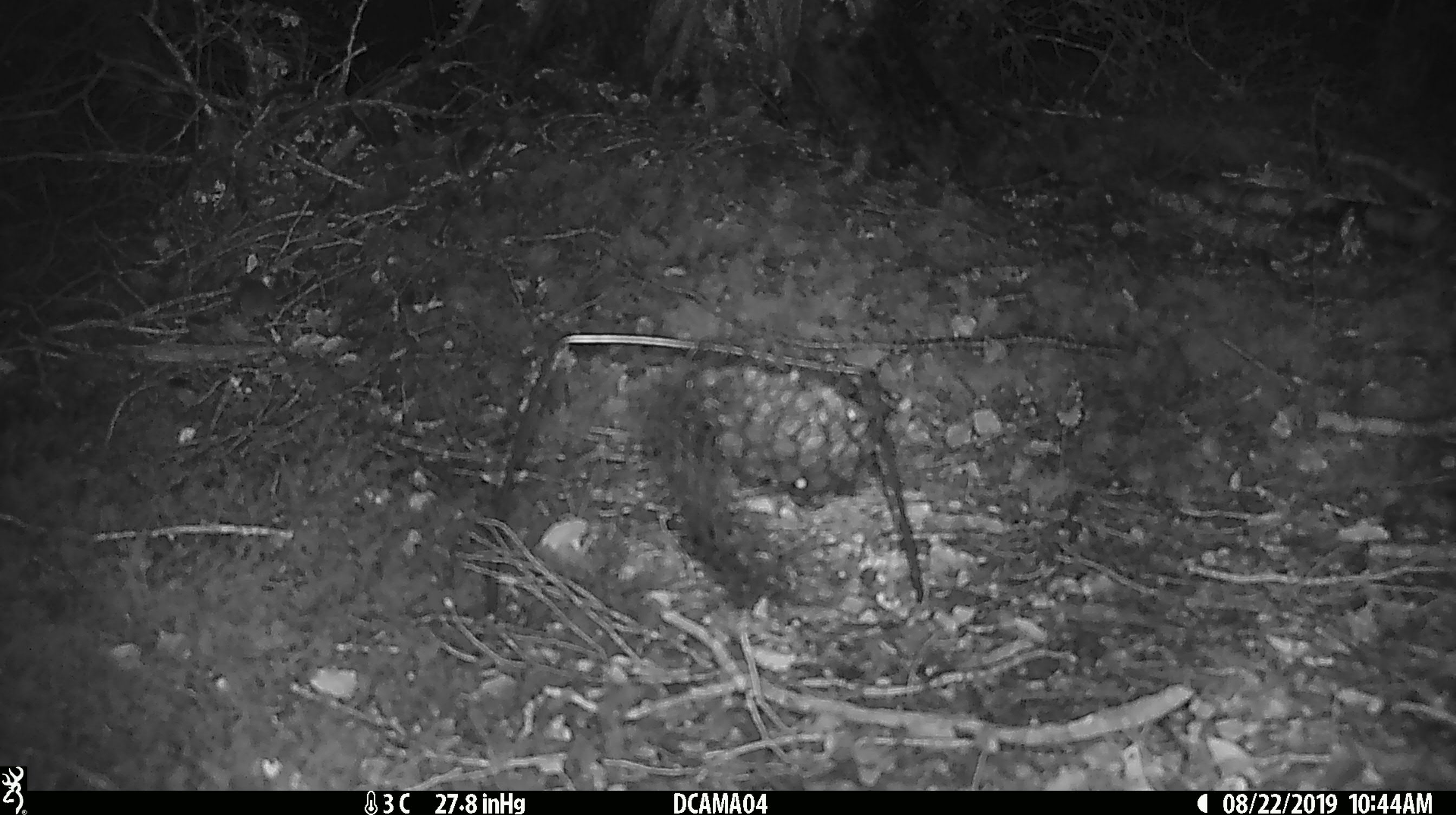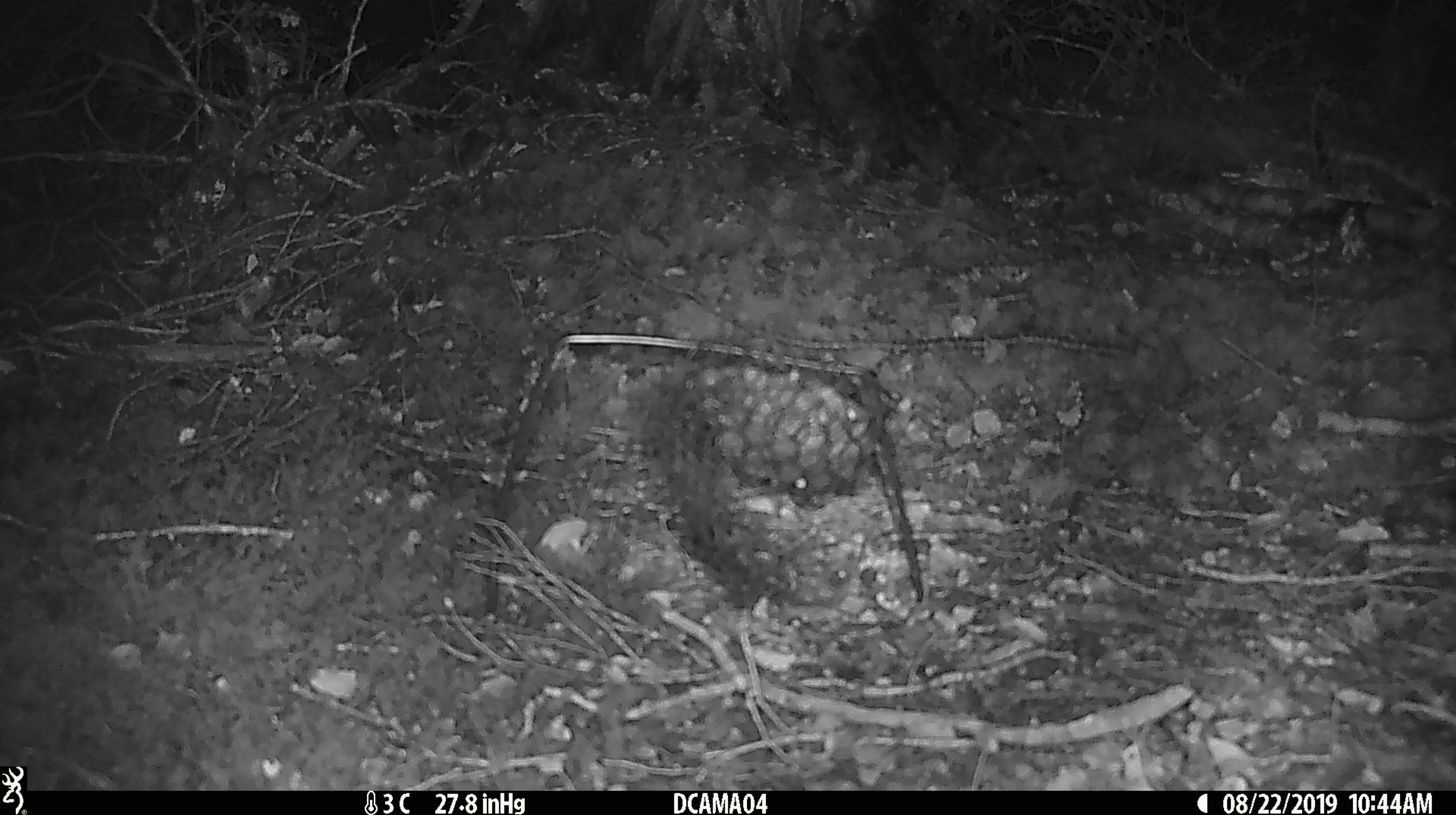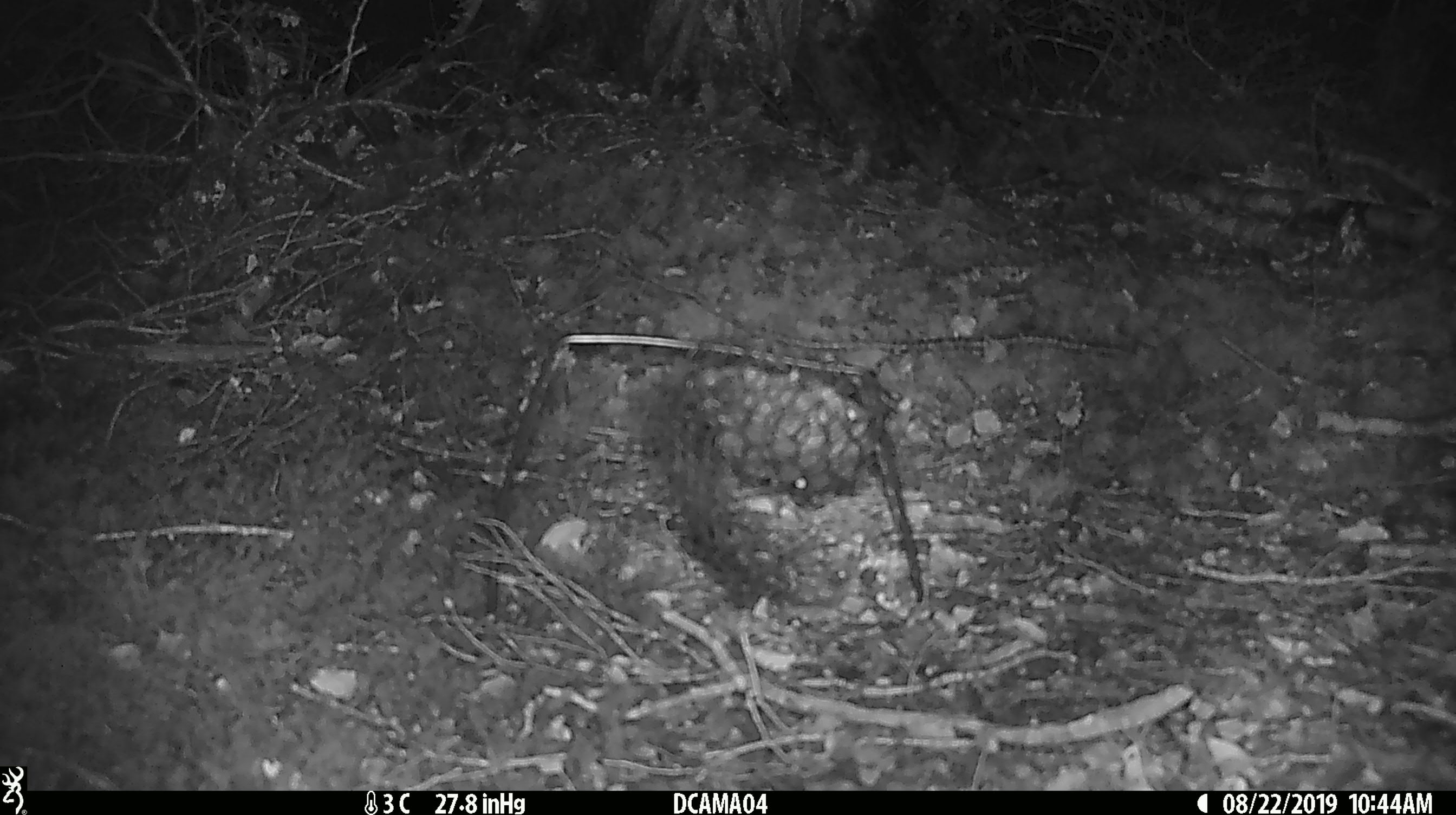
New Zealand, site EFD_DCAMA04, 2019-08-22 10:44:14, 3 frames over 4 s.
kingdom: Animalia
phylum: Chordata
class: Mammalia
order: Rodentia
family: Muridae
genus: Mus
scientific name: Mus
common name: mouse